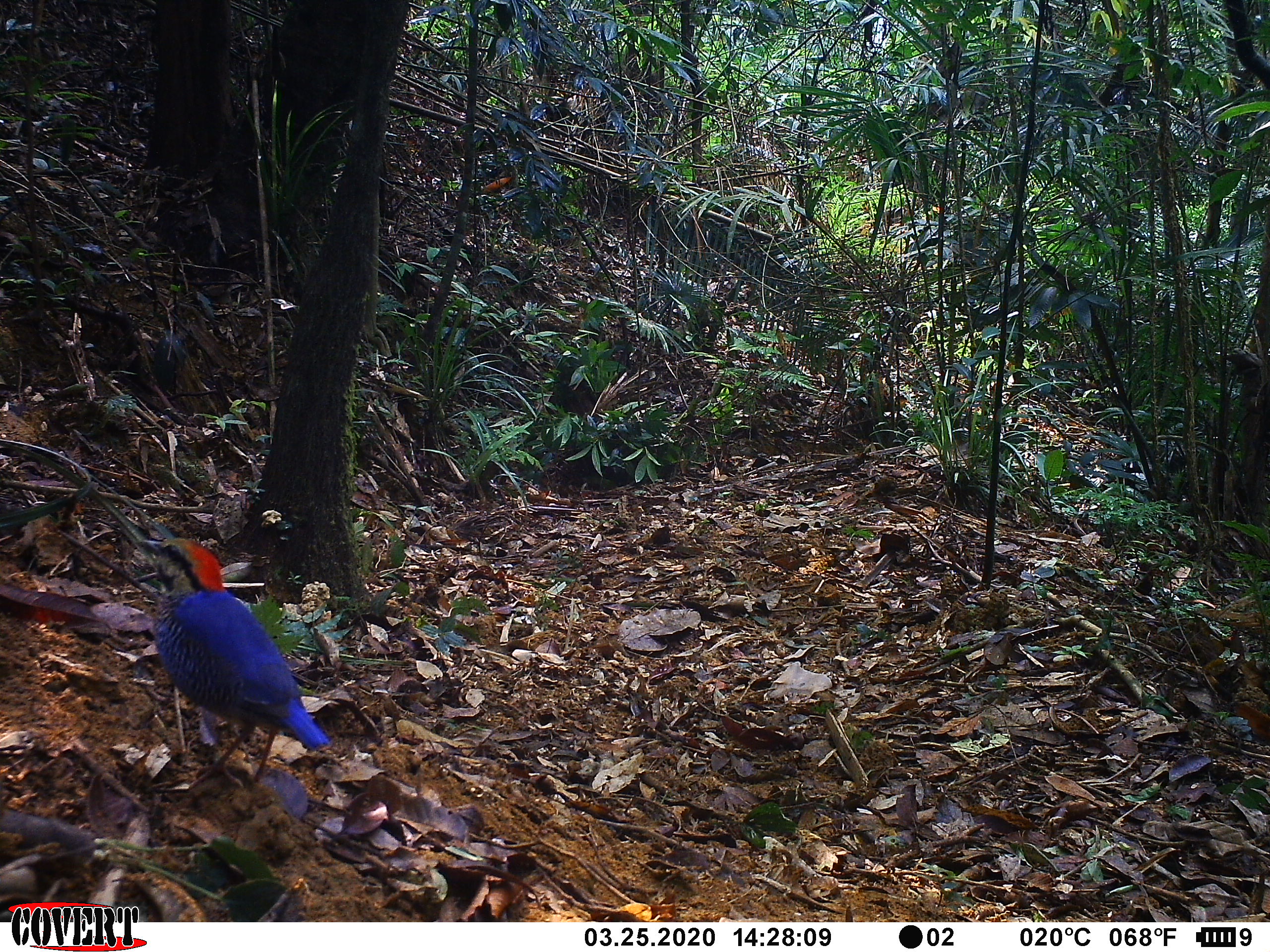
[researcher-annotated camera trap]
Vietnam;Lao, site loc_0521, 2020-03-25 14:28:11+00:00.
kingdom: Animalia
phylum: Chordata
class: Aves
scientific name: Aves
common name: bird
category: unidentified bird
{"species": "unidentified bird (bird) (Aves)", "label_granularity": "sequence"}